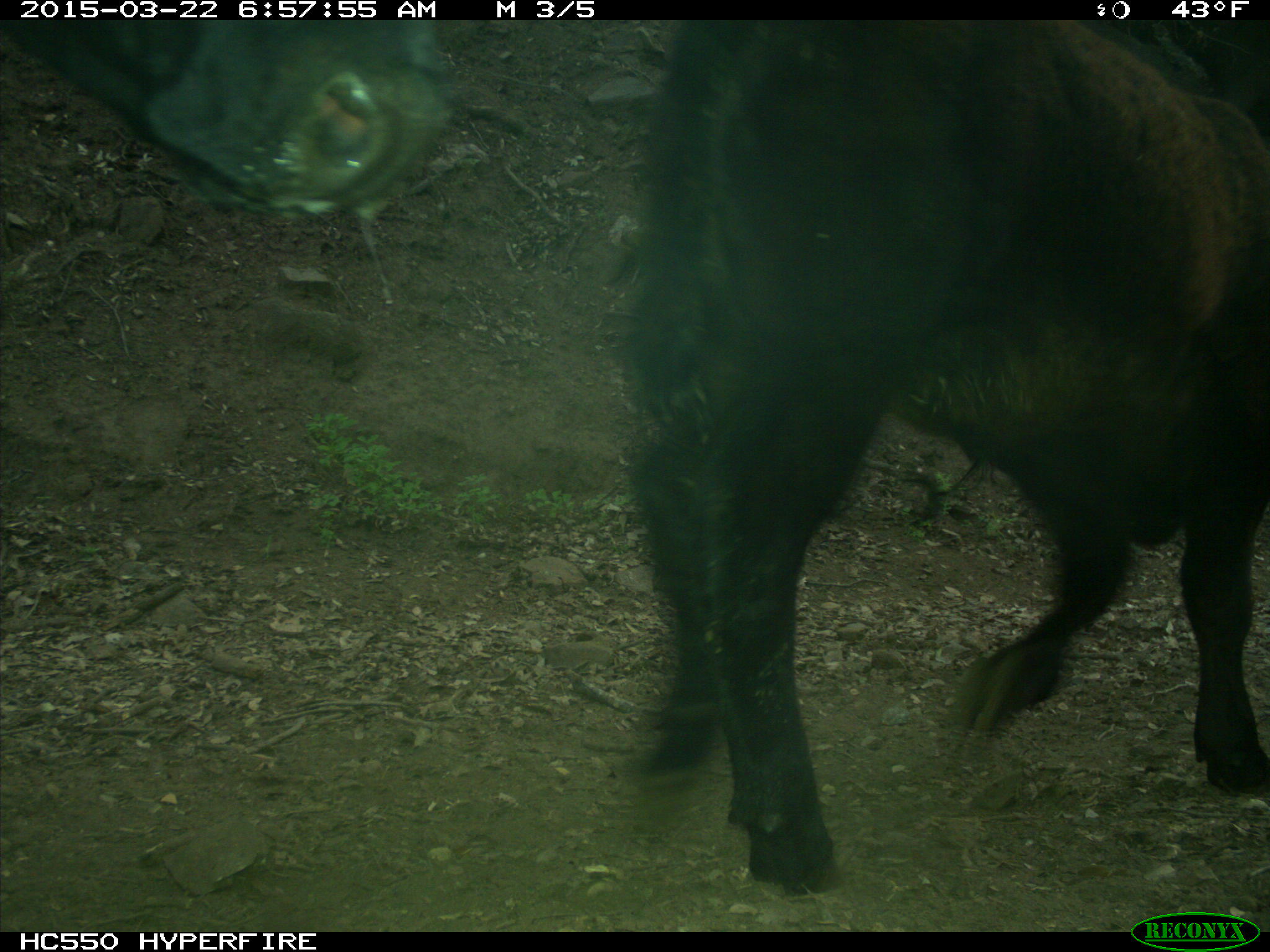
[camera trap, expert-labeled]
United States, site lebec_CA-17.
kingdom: Animalia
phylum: Chordata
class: Mammalia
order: Artiodactyla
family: Bovidae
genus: Bos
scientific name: Bos taurus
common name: domestic cow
Bos taurus (domestic cow).